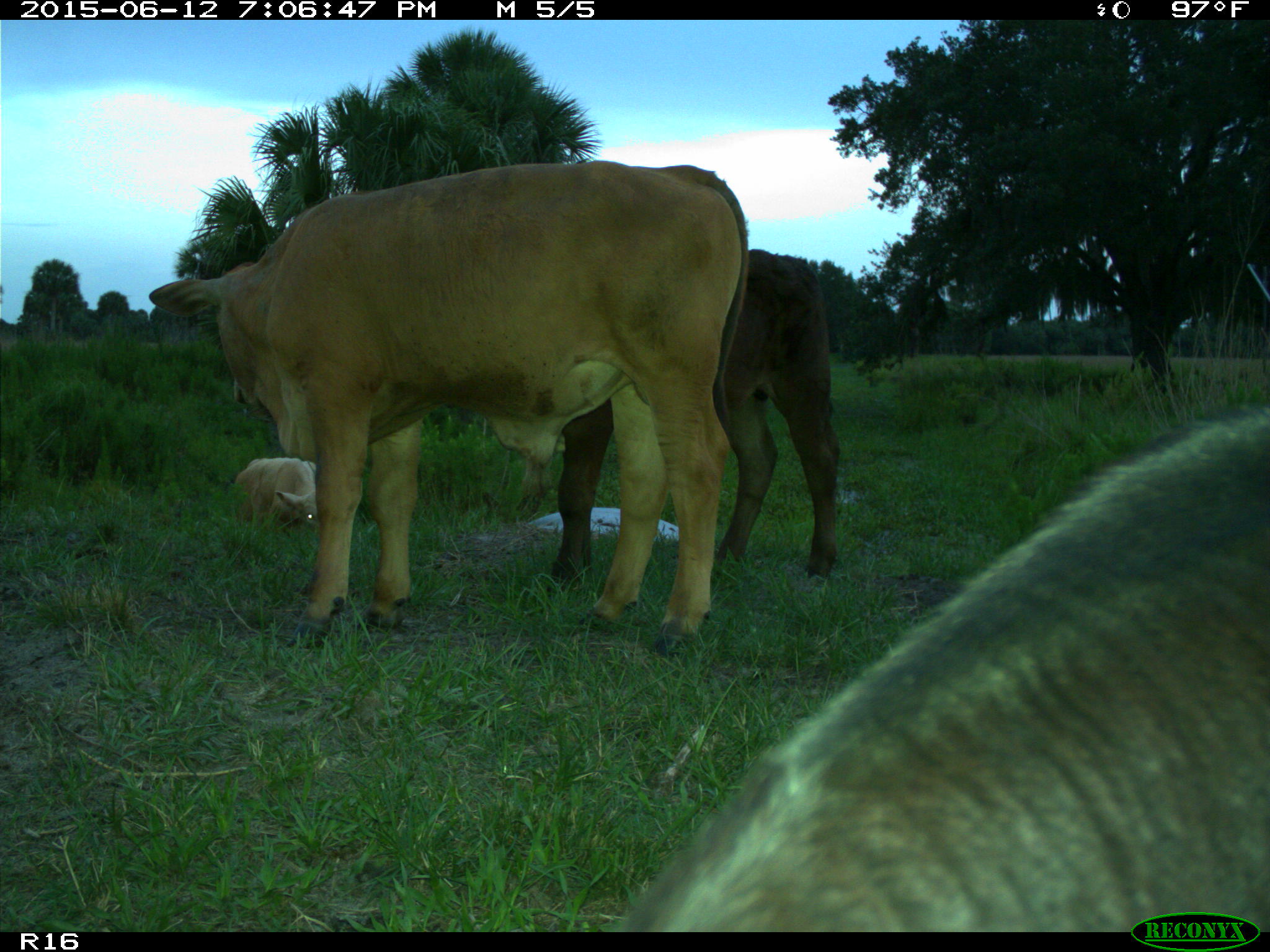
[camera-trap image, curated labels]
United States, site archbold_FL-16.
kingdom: Animalia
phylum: Chordata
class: Mammalia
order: Artiodactyla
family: Bovidae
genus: Bos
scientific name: Bos taurus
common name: domestic cow